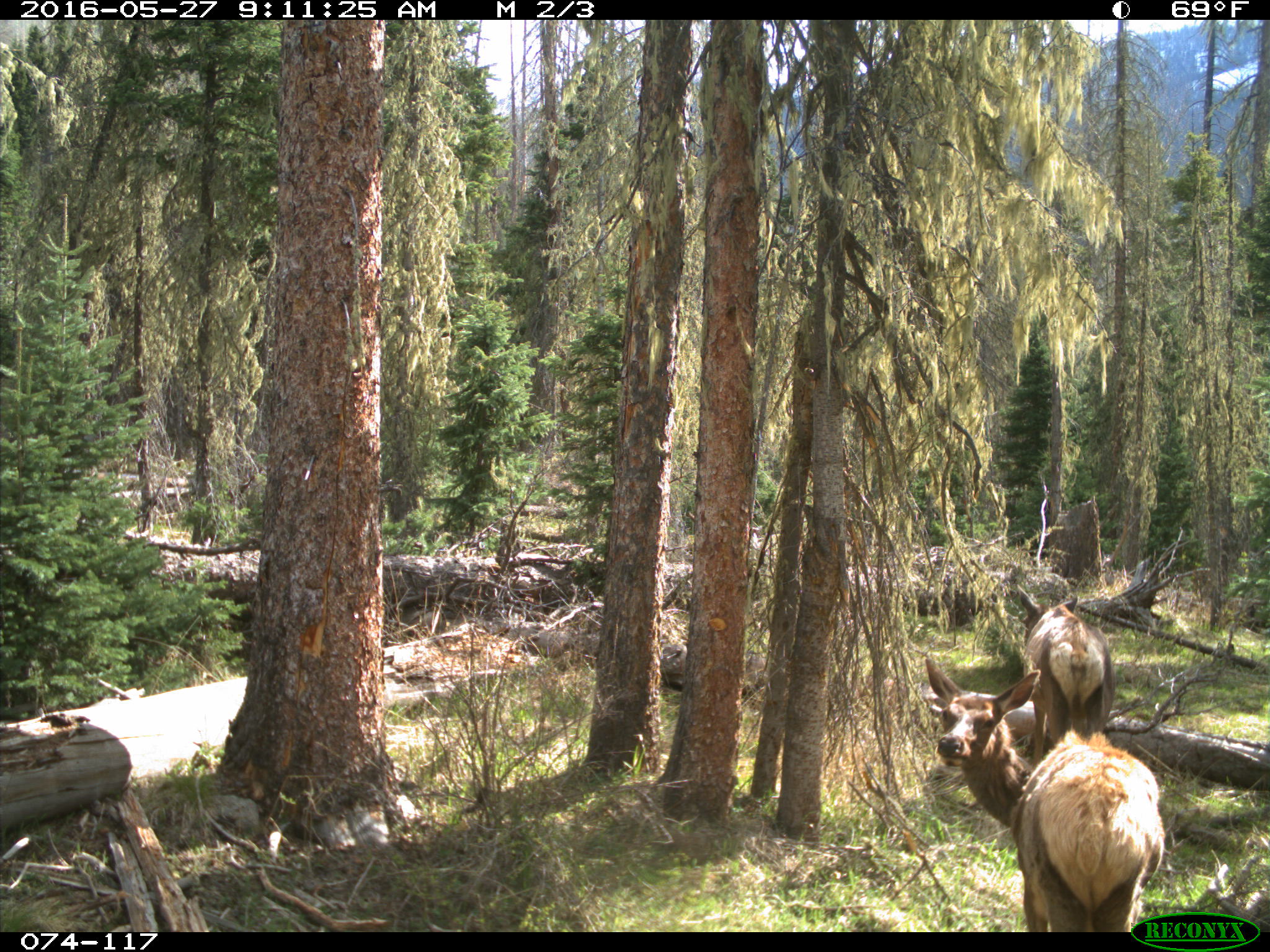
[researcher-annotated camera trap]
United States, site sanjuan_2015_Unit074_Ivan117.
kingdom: Animalia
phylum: Chordata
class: Mammalia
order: Artiodactyla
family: Cervidae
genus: Cervus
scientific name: Cervus elaphus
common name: red deer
Cervus elaphus (red deer).